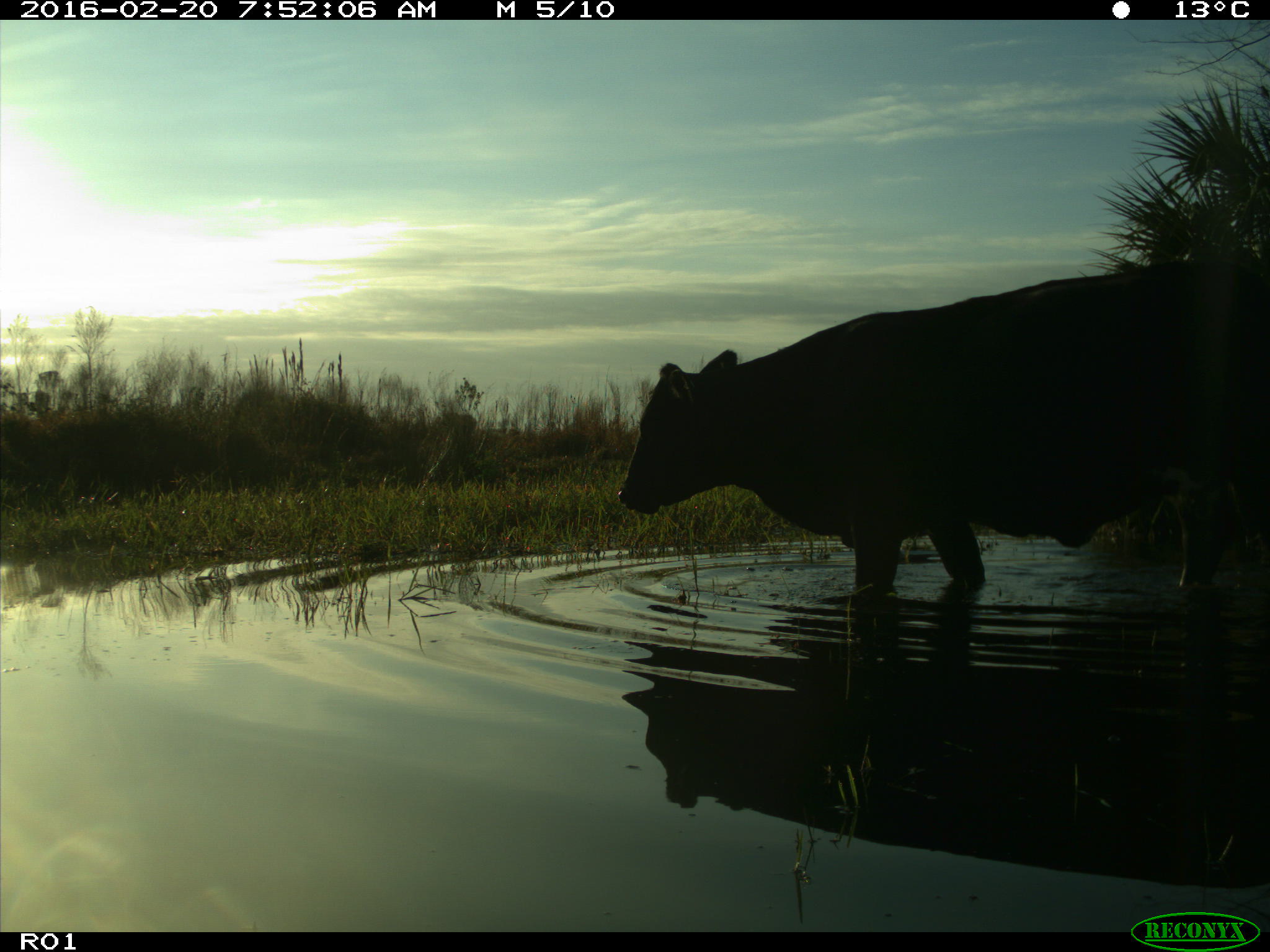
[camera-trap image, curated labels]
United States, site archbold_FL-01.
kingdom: Animalia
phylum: Chordata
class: Mammalia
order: Artiodactyla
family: Bovidae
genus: Bos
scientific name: Bos taurus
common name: domestic cow